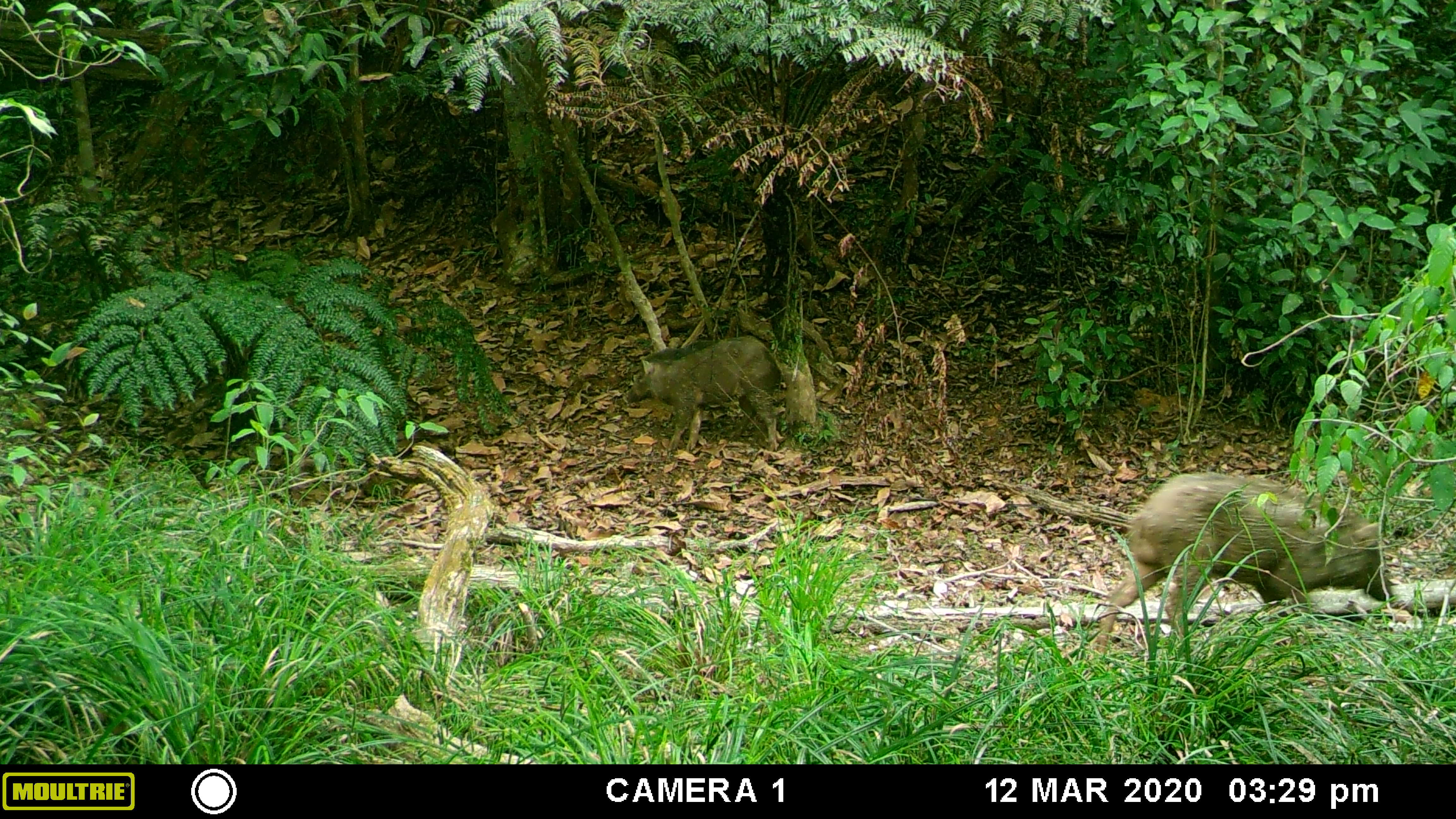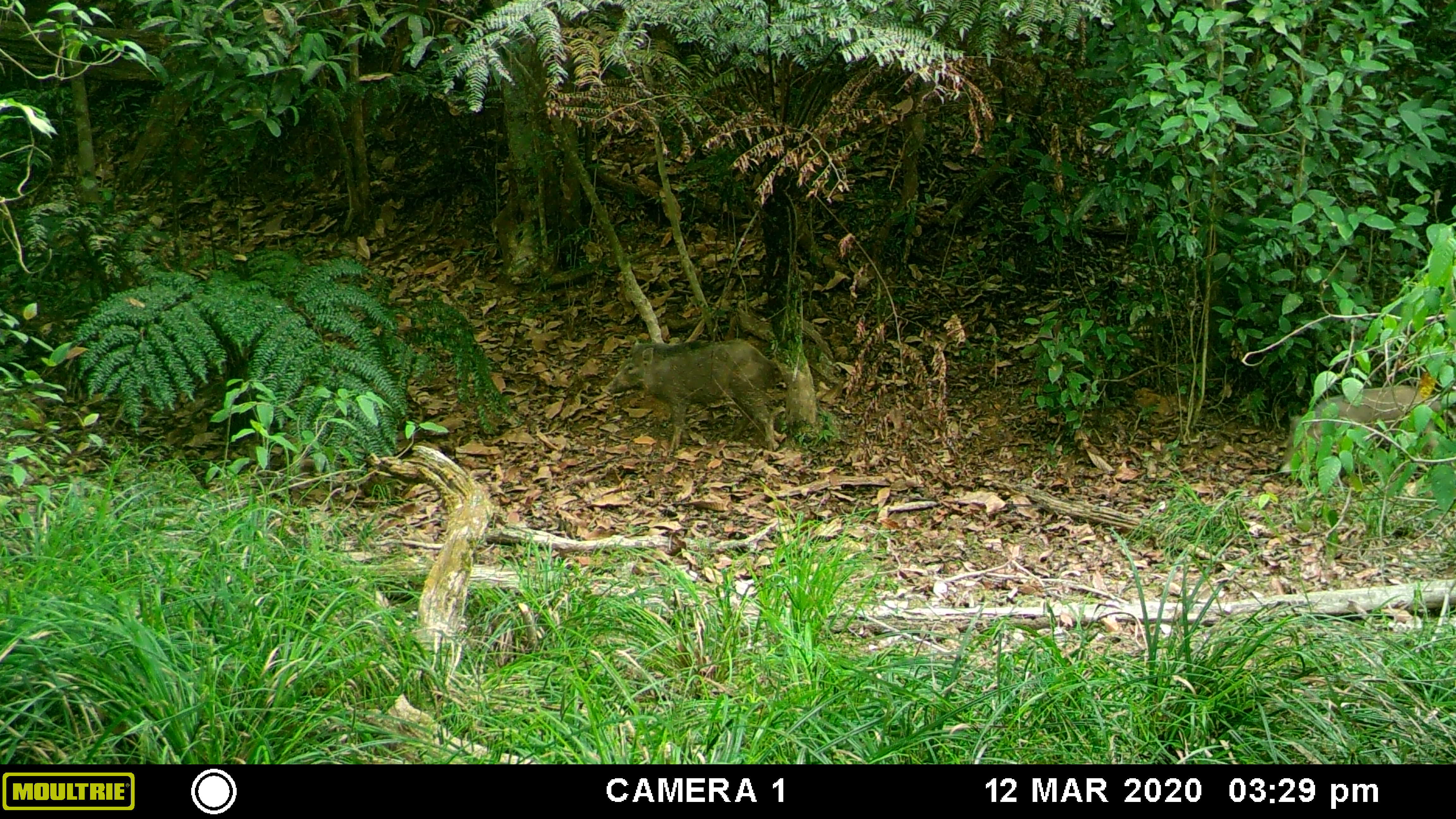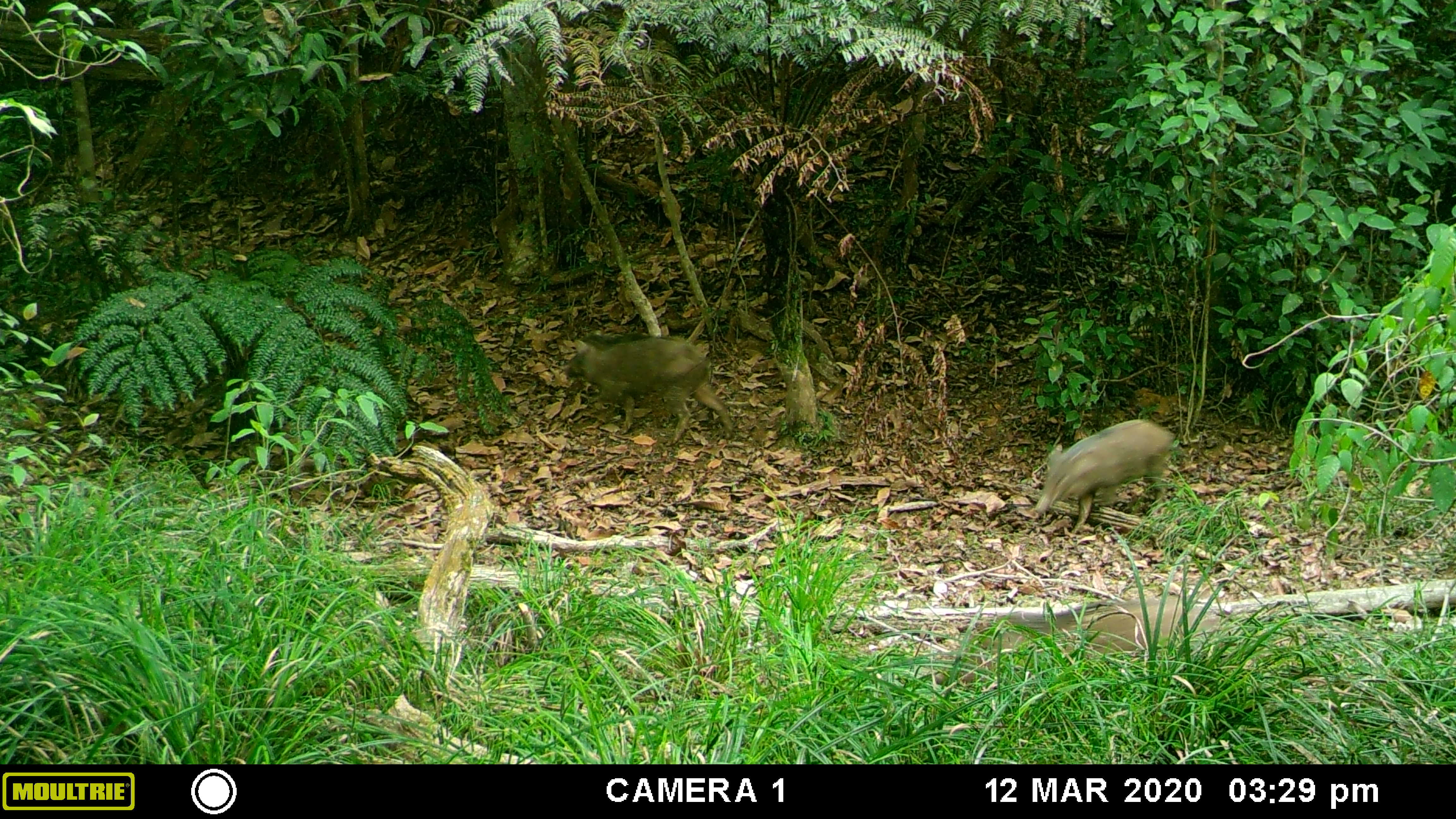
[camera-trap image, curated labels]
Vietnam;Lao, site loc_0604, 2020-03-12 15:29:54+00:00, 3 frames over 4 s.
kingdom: Animalia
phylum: Chordata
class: Mammalia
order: Artiodactyla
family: Suidae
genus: Sus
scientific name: Sus scrofa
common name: eurasian wild pig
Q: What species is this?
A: Eurasian wild pig (Sus scrofa).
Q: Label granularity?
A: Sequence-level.